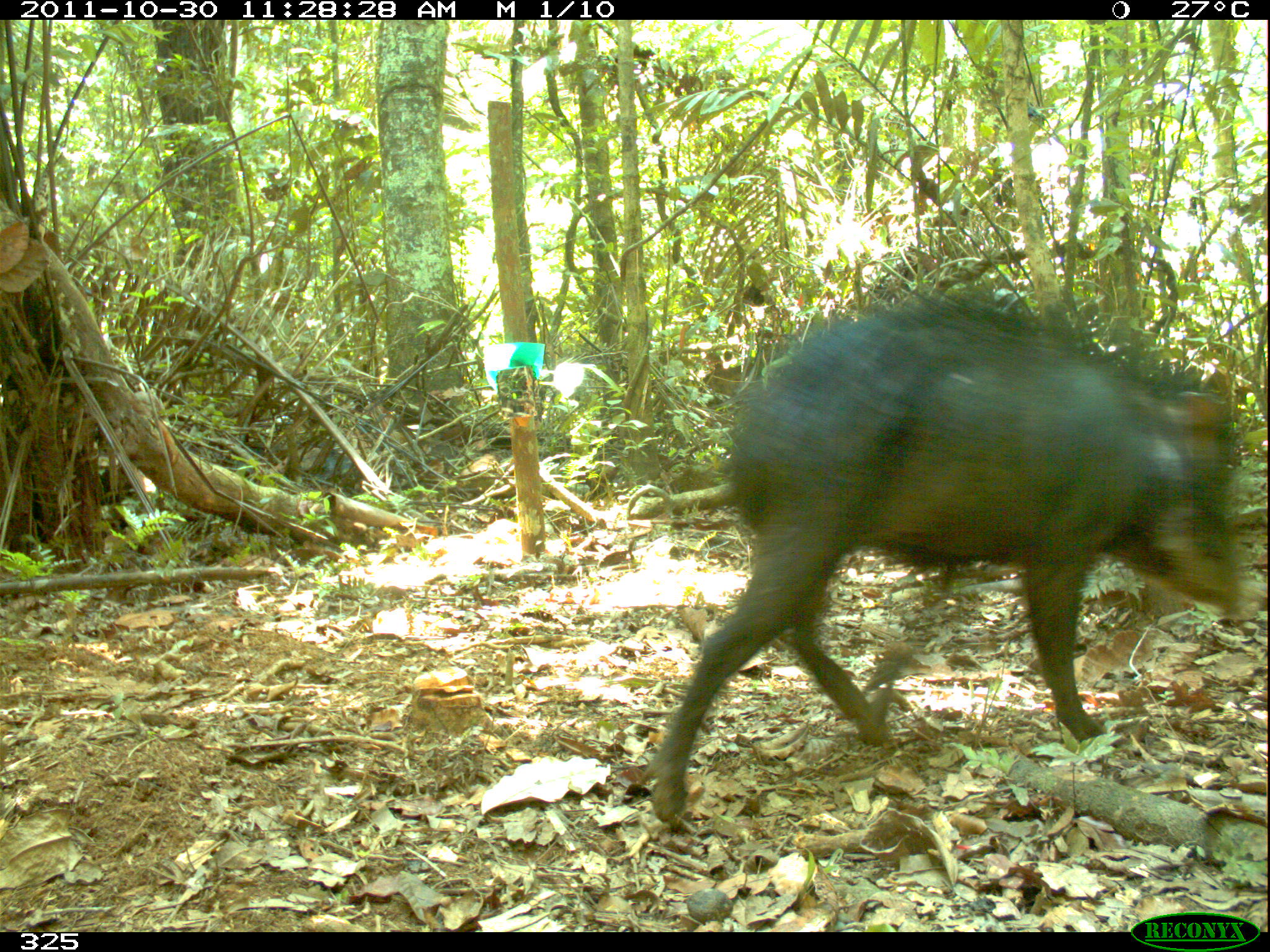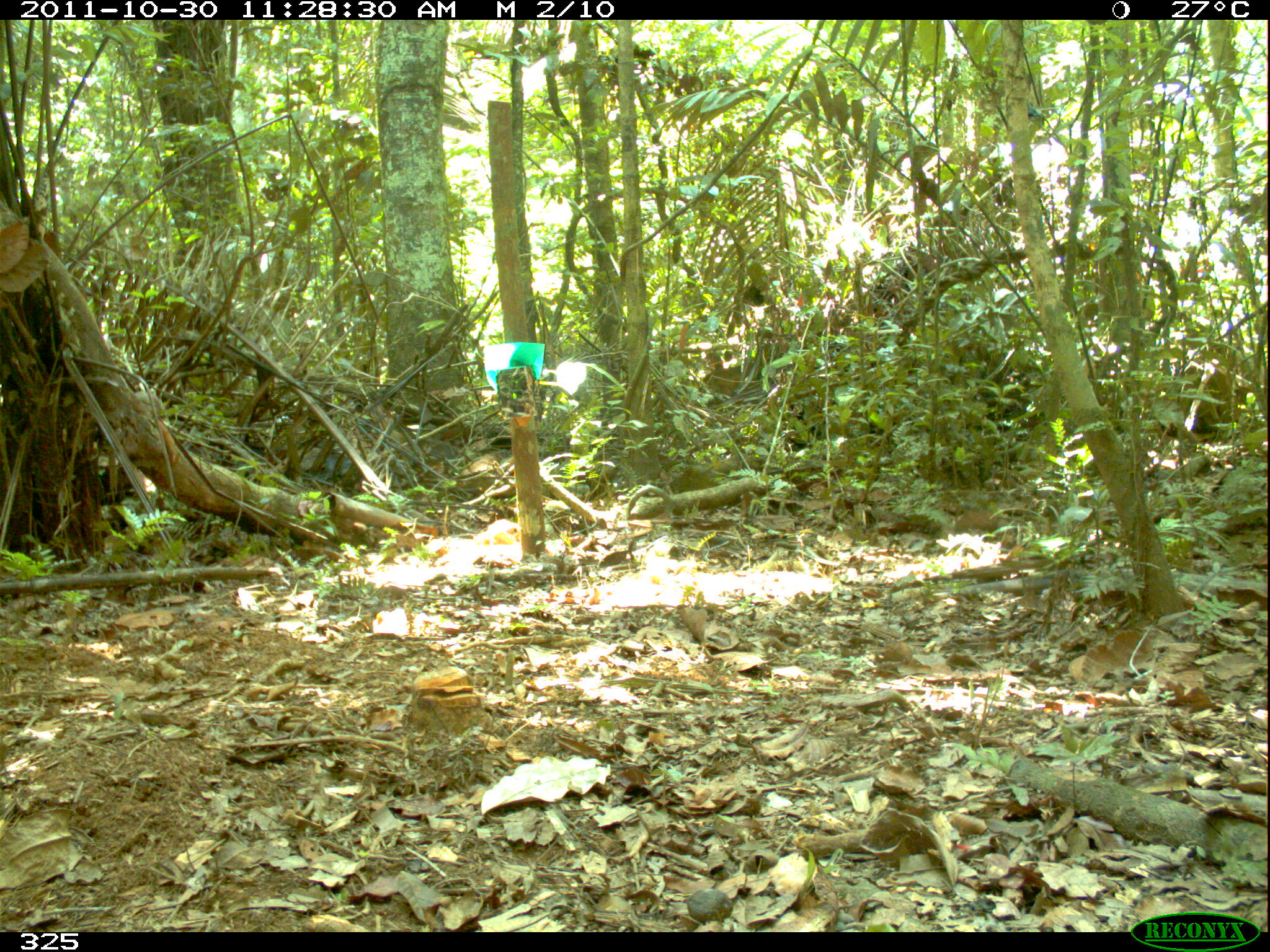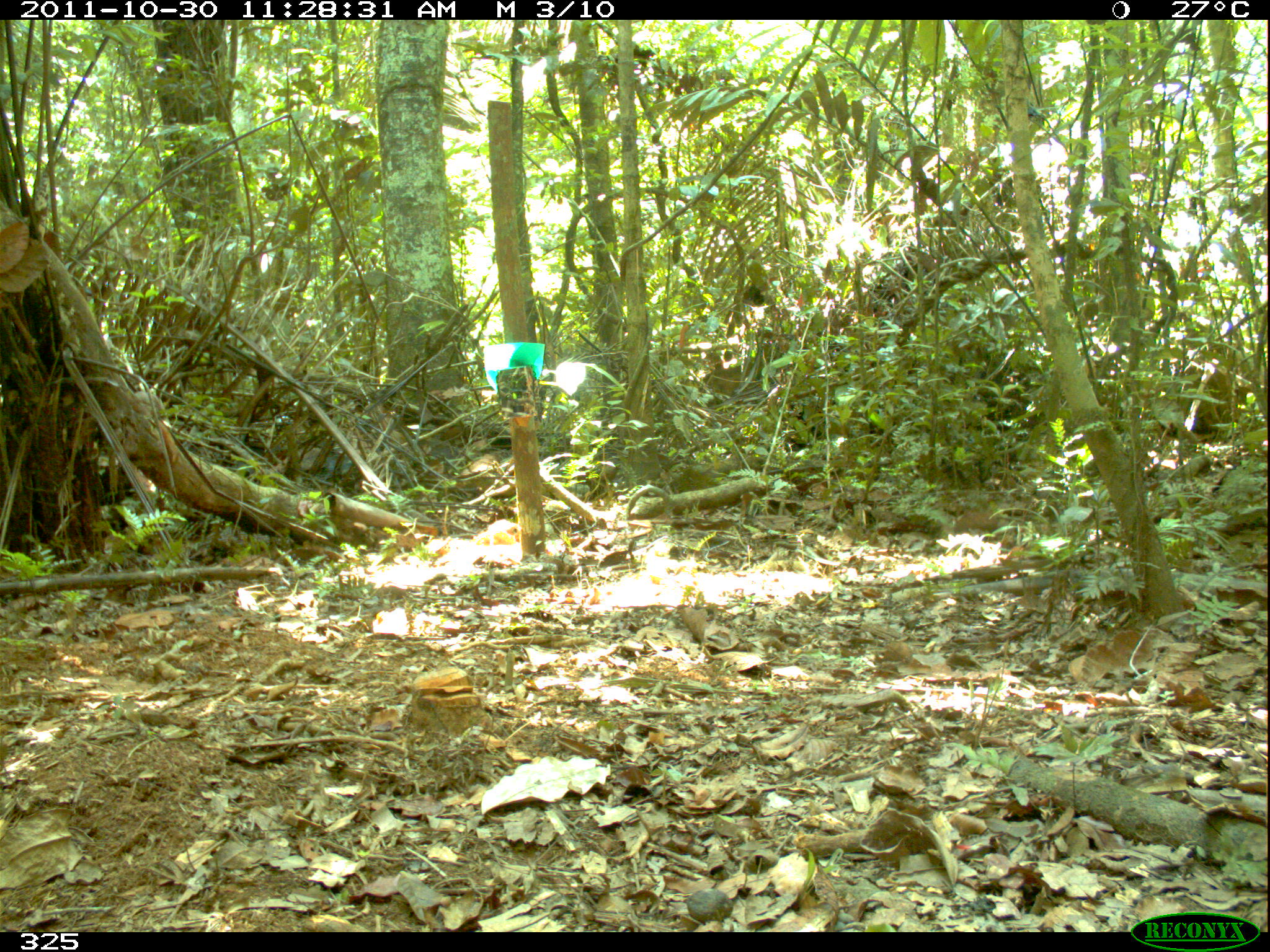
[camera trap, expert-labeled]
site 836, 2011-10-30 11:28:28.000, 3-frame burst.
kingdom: Animalia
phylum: Chordata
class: Mammalia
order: Artiodactyla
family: Tayassuidae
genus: Tayassu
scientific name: Tayassu pecari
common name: white-lipped peccary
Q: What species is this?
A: Tayassu pecari (white-lipped peccary).